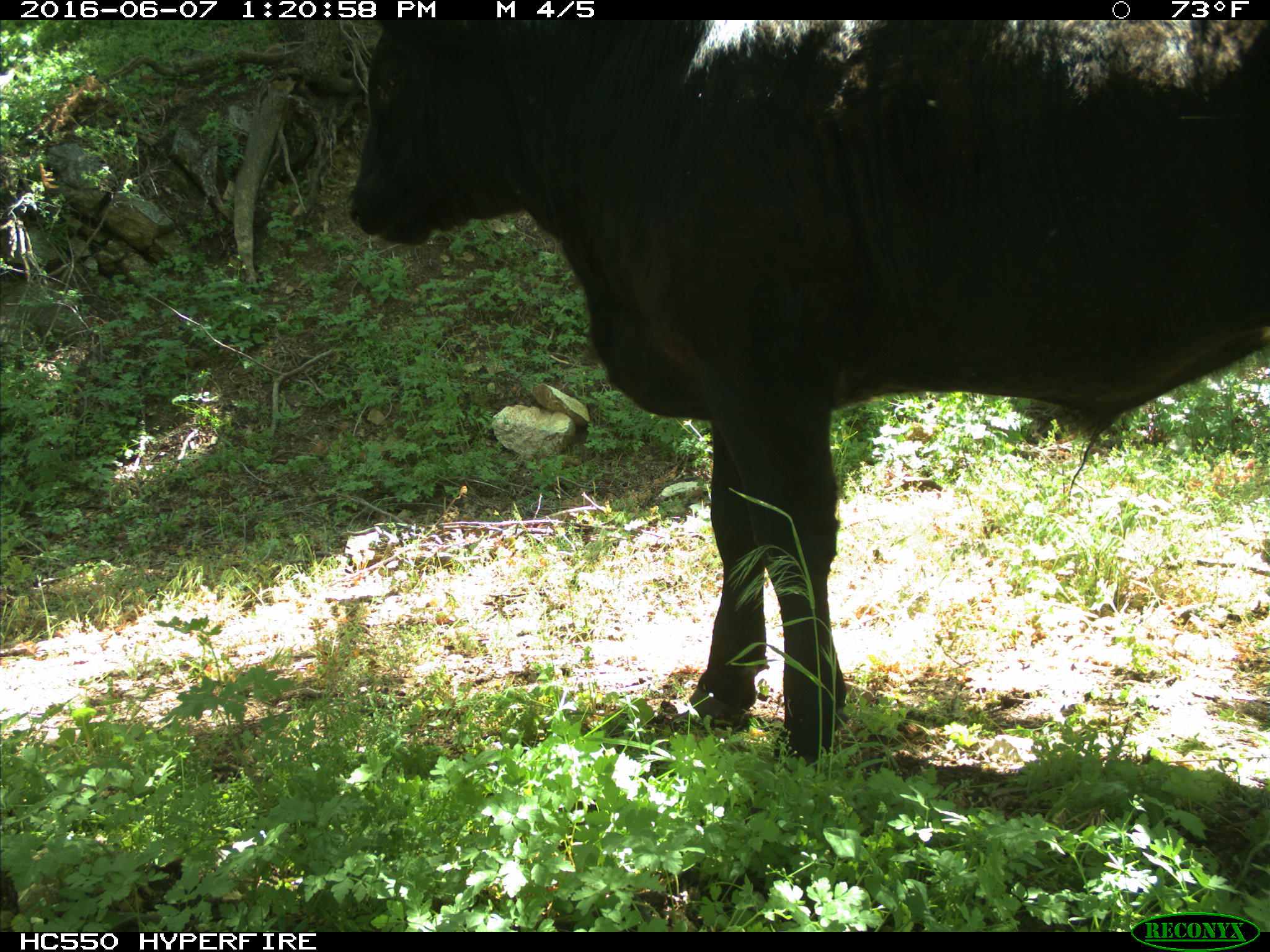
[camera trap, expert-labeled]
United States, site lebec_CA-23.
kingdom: Animalia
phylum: Chordata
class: Mammalia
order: Artiodactyla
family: Bovidae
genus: Bos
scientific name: Bos taurus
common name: domestic cow